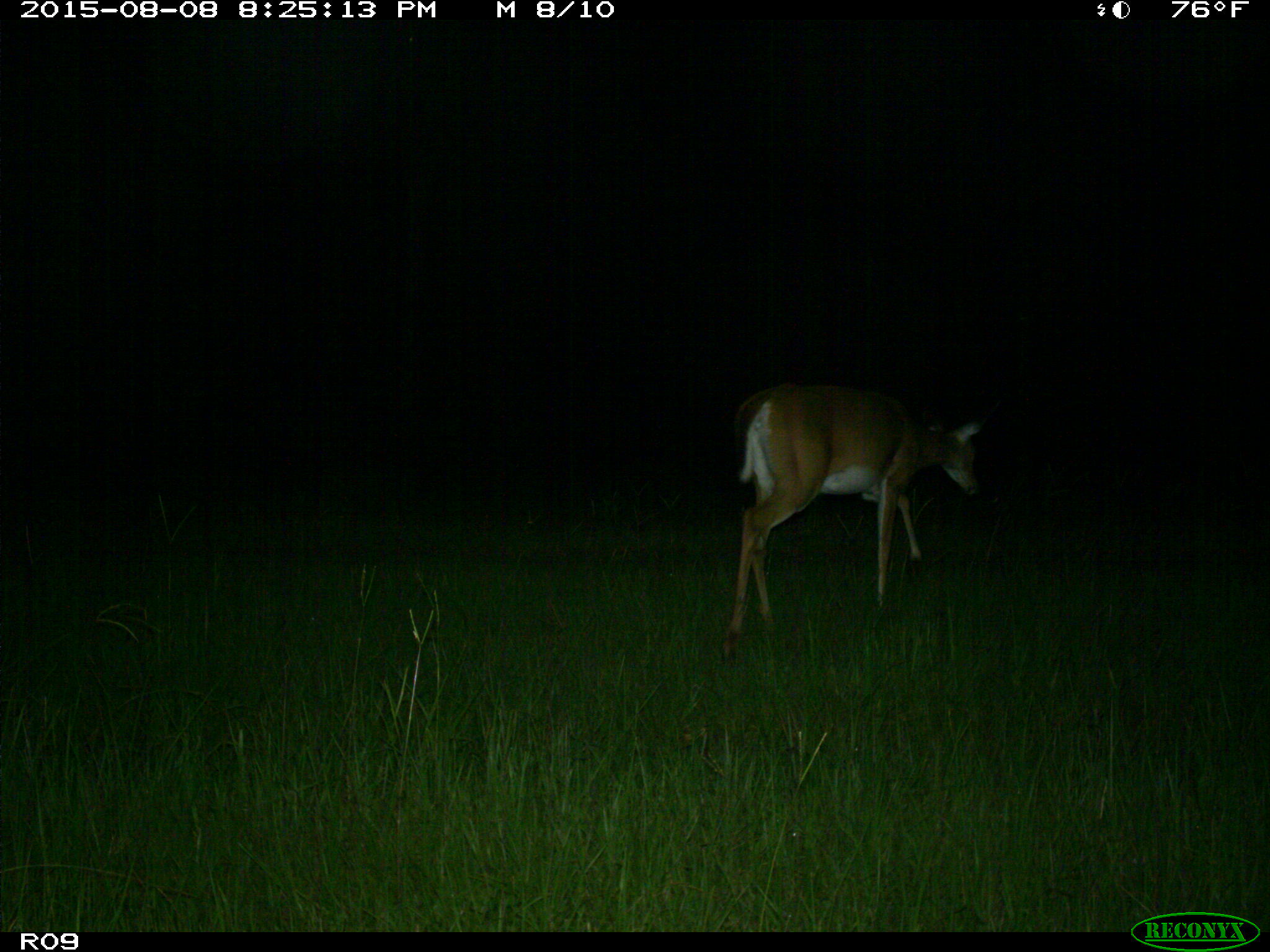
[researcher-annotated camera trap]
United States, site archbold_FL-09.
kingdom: Animalia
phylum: Chordata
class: Mammalia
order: Artiodactyla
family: Cervidae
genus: Odocoileus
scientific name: Odocoileus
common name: deer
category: unidentified deer